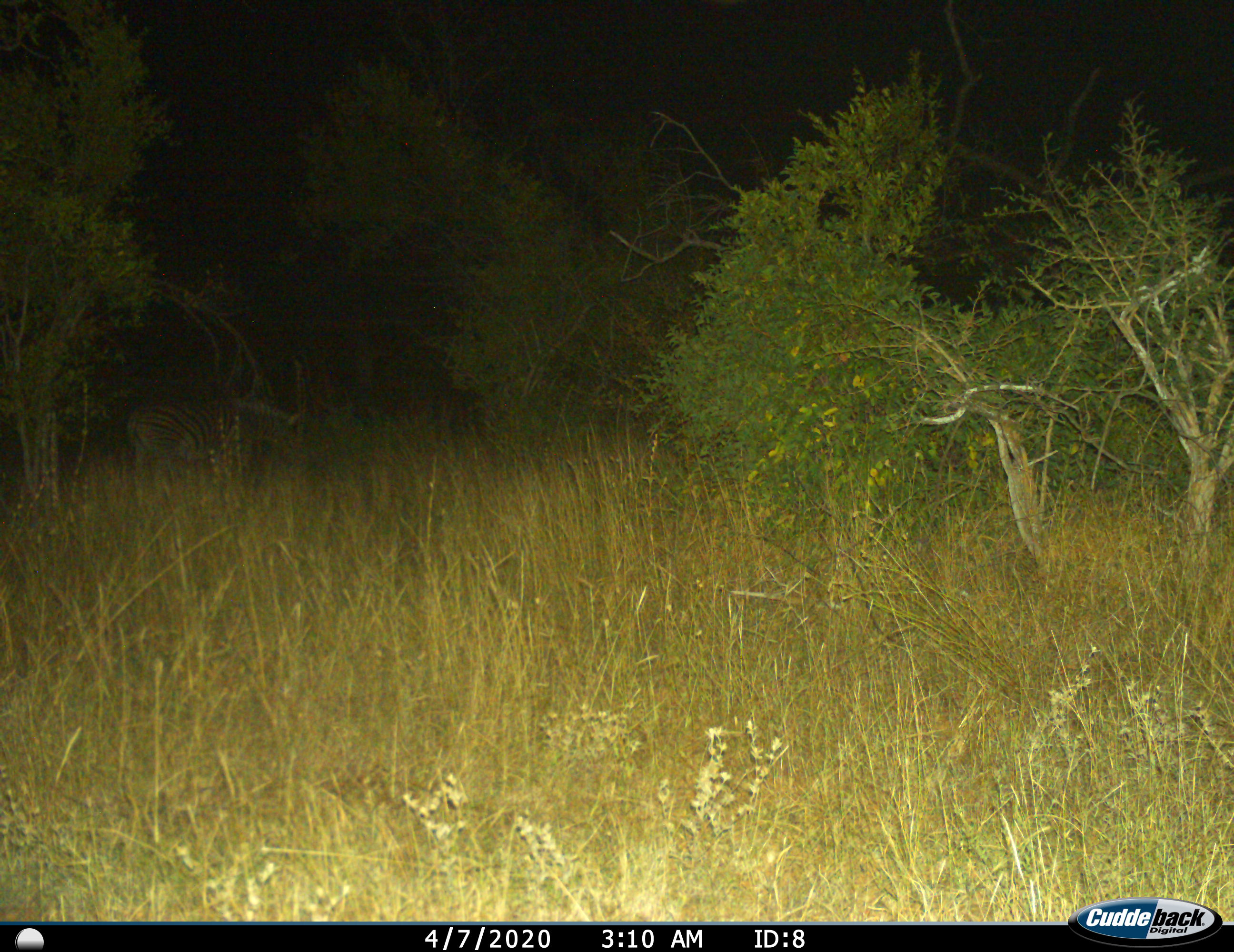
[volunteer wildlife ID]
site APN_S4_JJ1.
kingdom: Animalia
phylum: Chordata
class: Mammalia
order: Perissodactyla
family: Equidae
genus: Equus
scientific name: Equus quagga burchellii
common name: burchell's zebra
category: zebraburchells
Zebraburchells (burchell's zebra) (Equus quagga burchellii), count 1. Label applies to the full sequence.